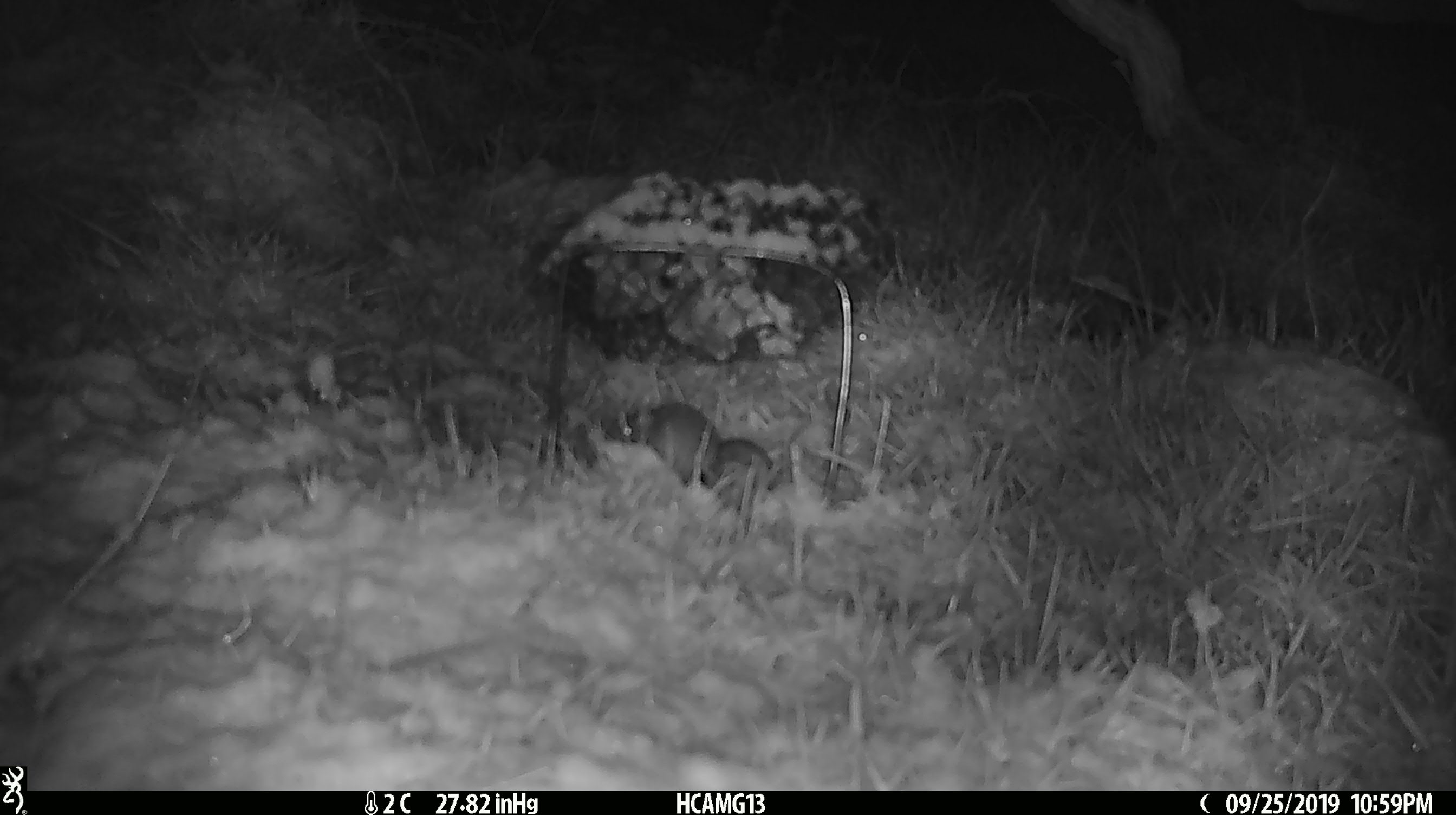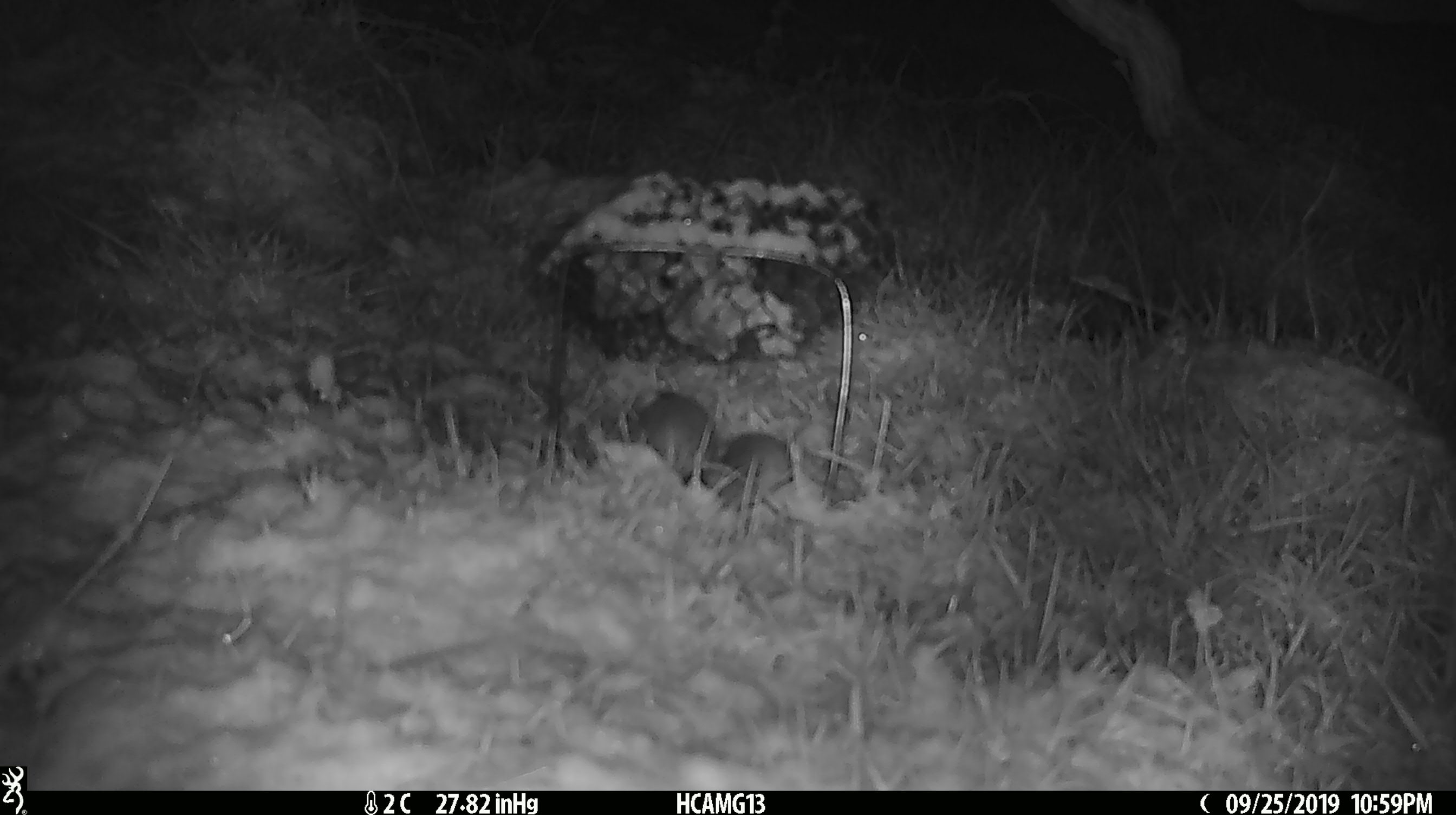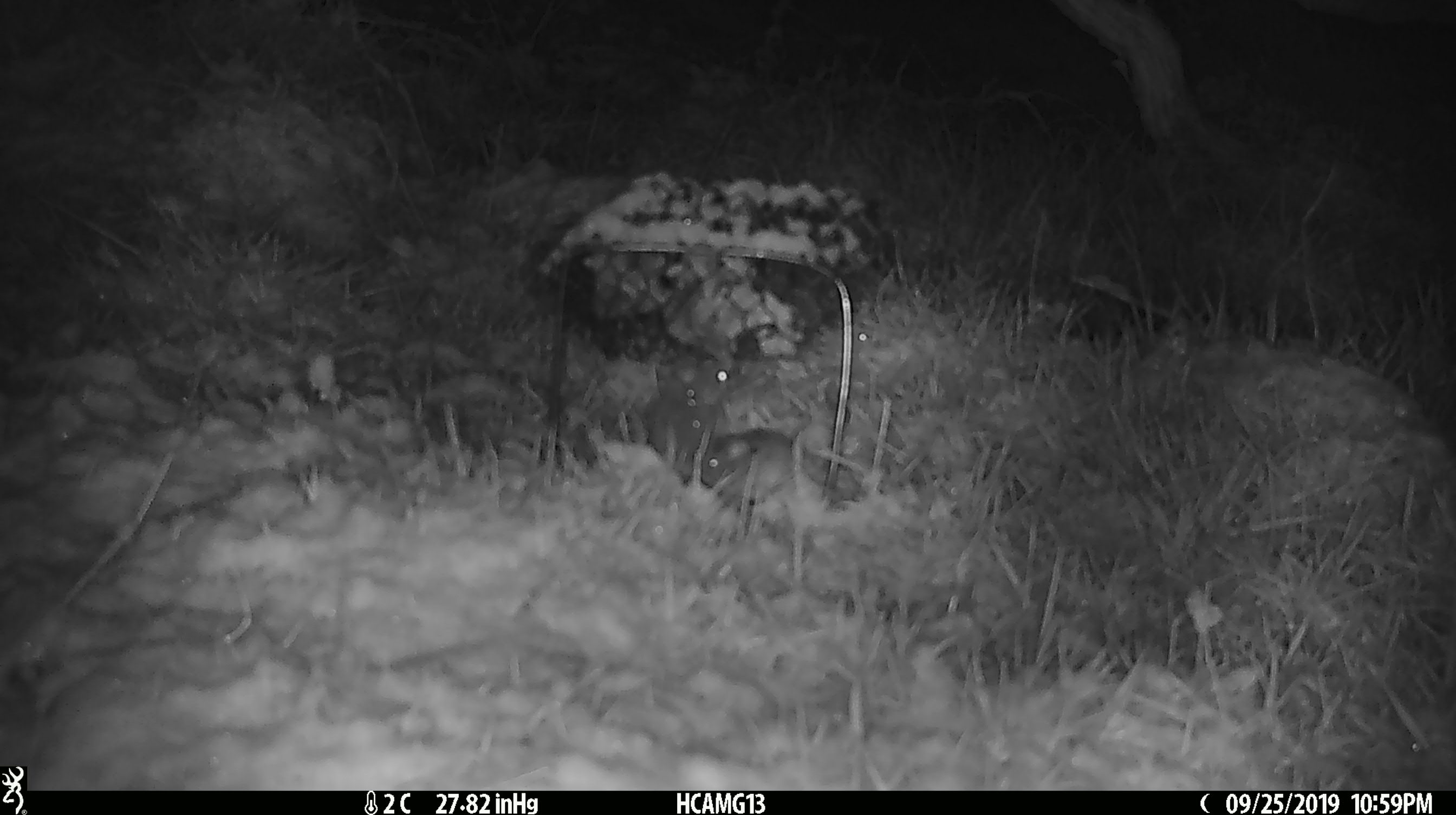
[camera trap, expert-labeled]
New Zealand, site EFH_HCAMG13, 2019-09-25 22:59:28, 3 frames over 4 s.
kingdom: Animalia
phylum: Chordata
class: Mammalia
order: Rodentia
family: Muridae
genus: Mus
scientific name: Mus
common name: mouse